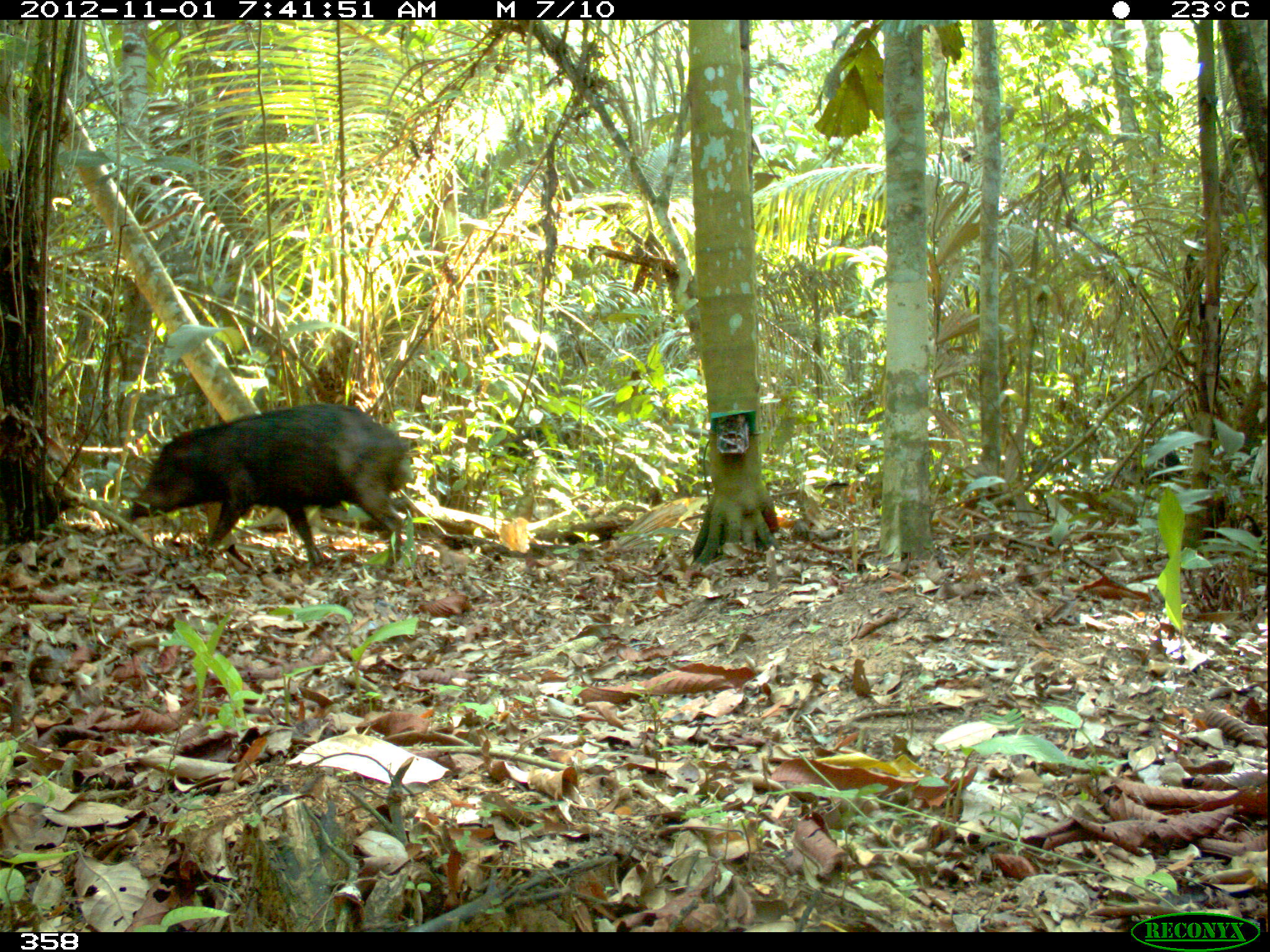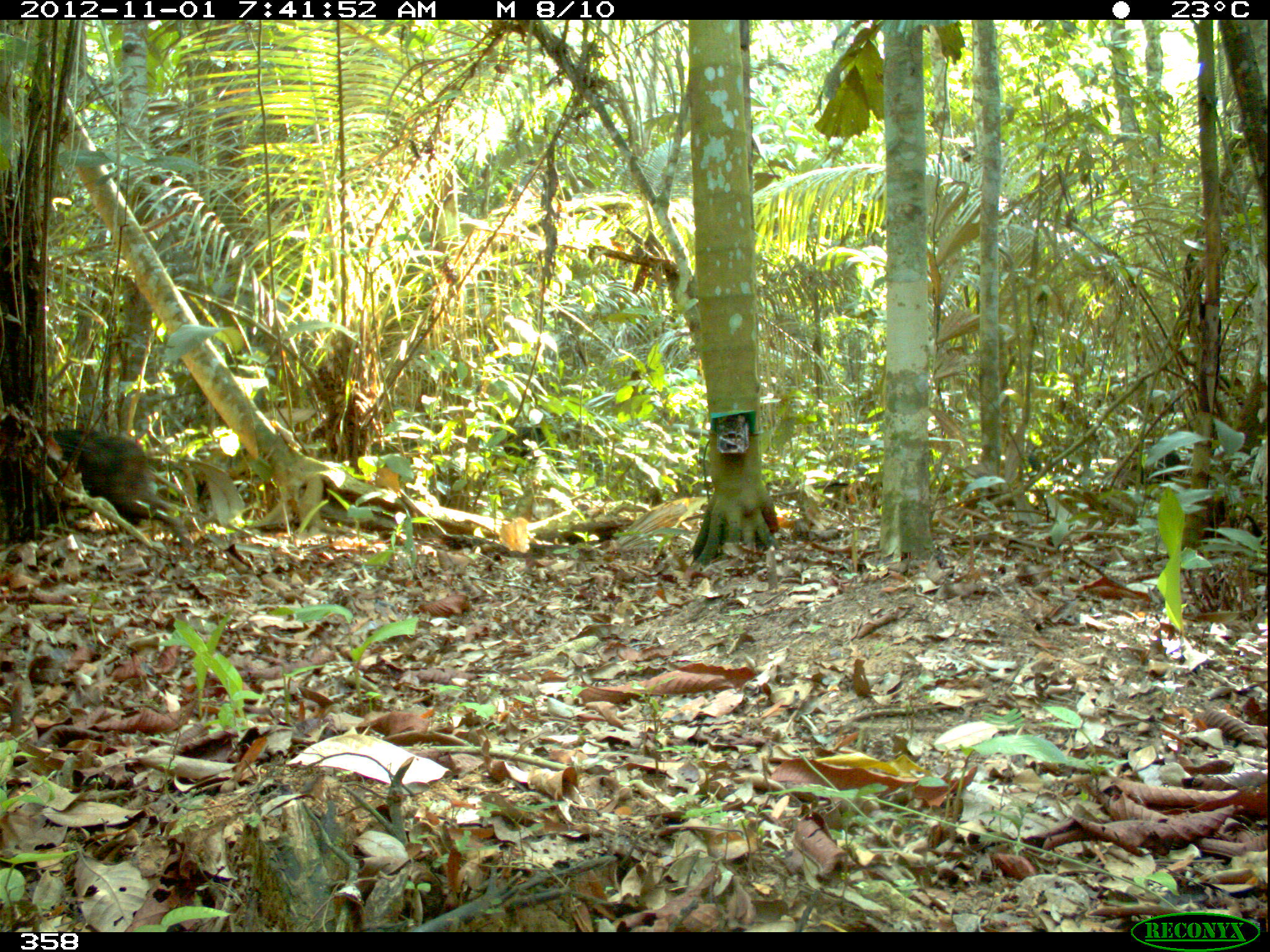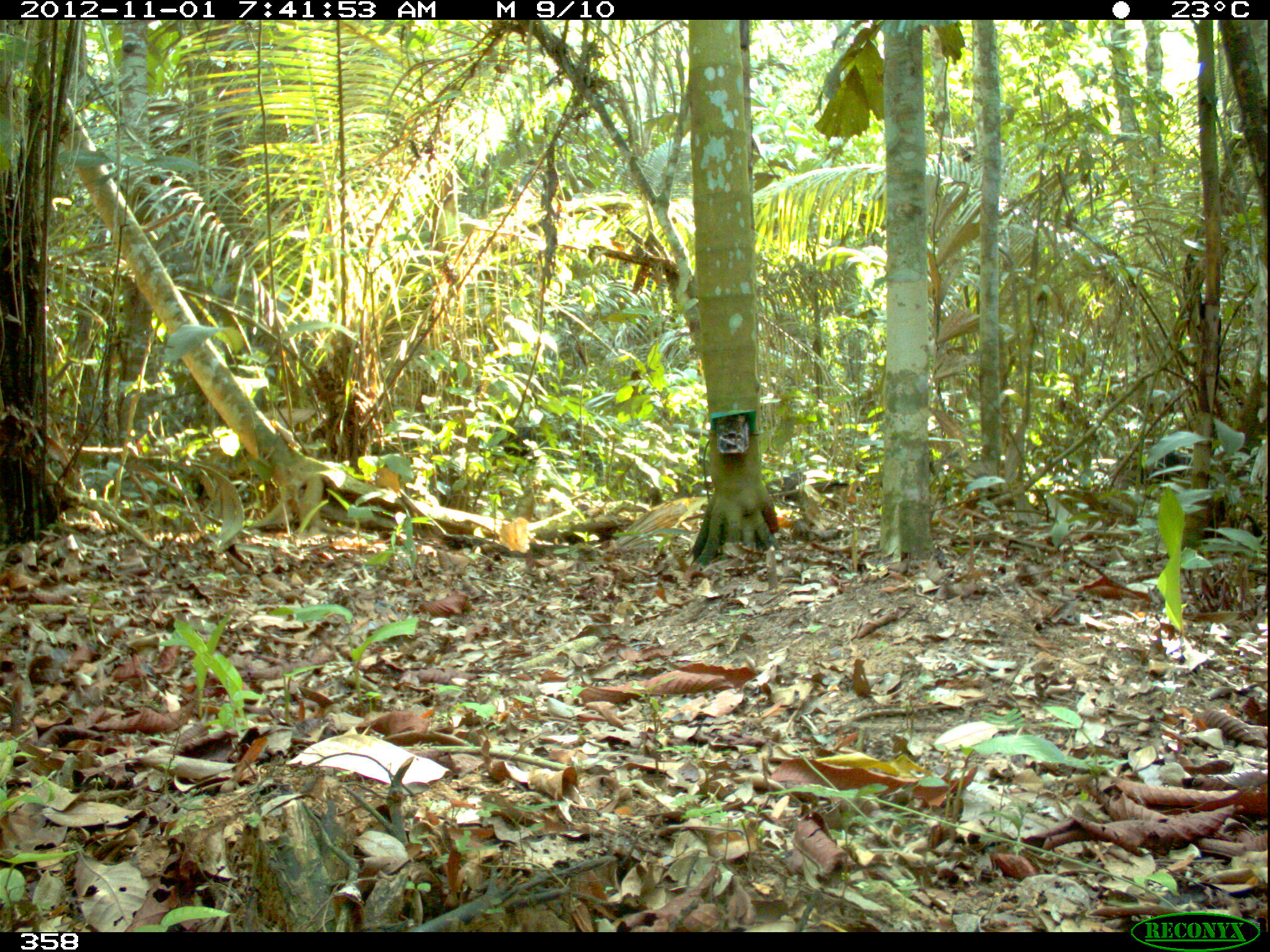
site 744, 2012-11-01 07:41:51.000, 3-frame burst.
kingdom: Animalia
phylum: Chordata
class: Mammalia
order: Artiodactyla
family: Tayassuidae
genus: Tayassu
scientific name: Tayassu pecari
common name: white-lipped peccary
Tayassu pecari (white-lipped peccary).